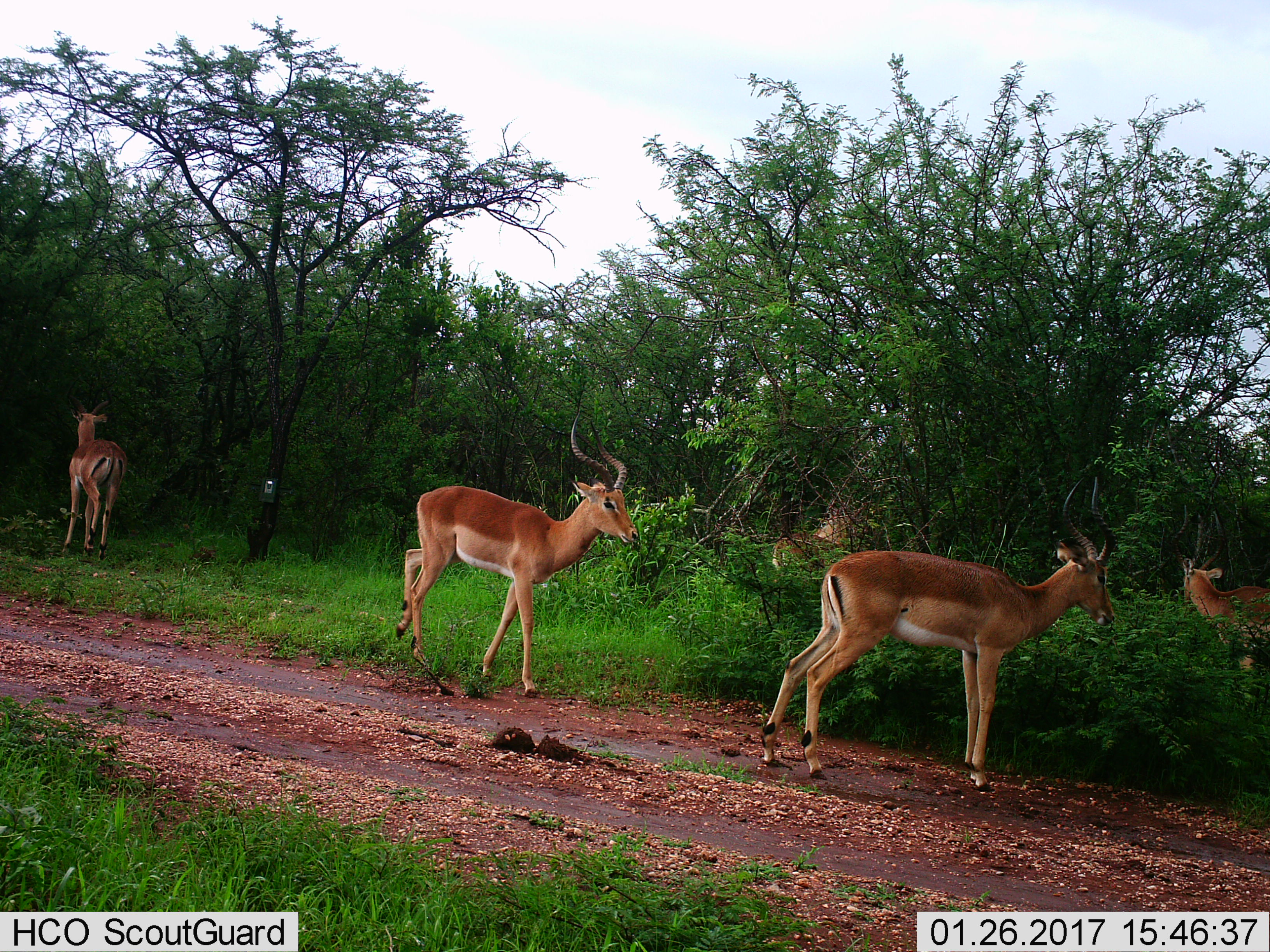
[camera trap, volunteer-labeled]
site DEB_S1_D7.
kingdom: Animalia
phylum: Chordata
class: Mammalia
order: Artiodactyla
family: Bovidae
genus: Aepyceros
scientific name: Aepyceros melampus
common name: impala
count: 5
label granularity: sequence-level